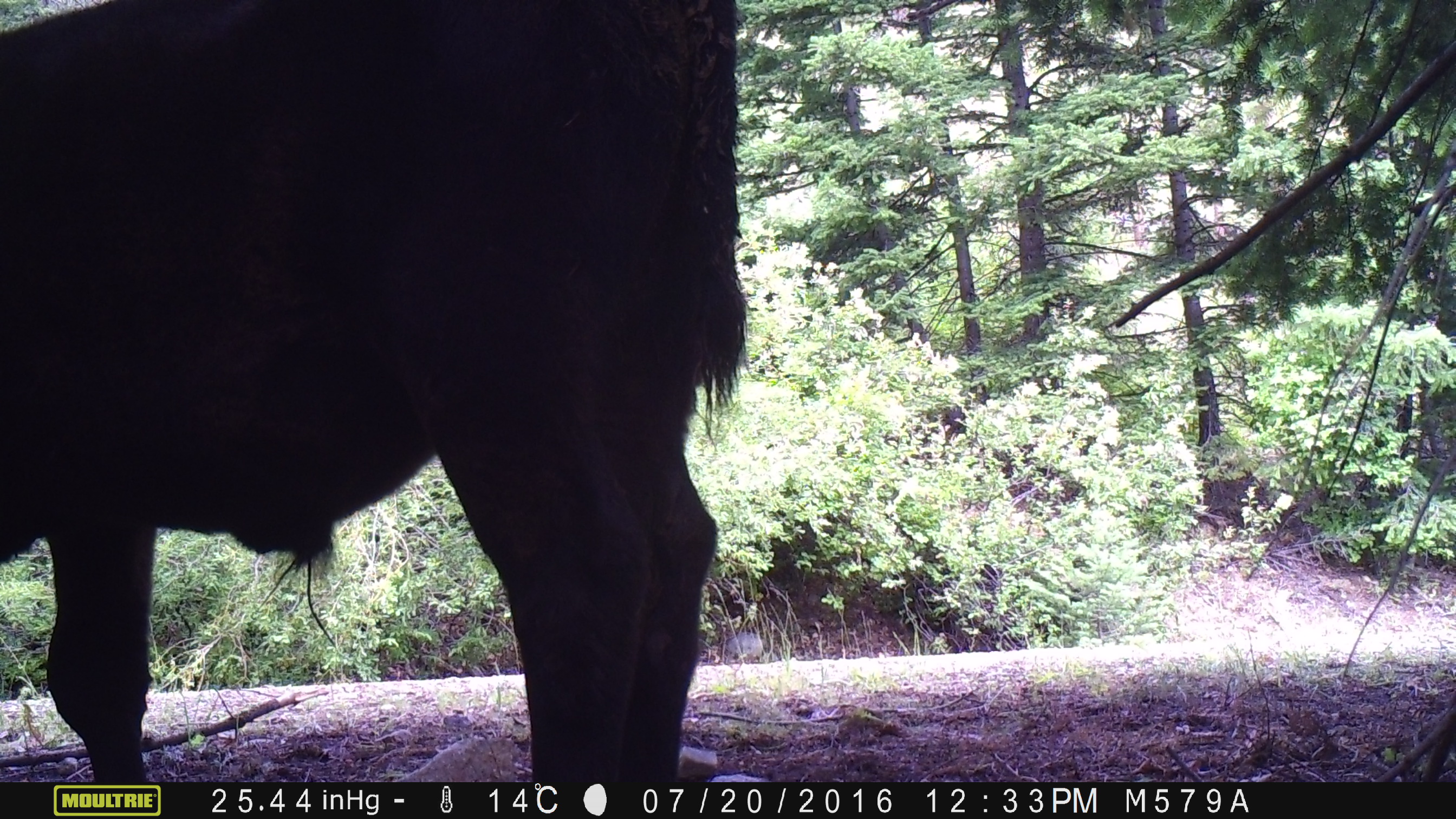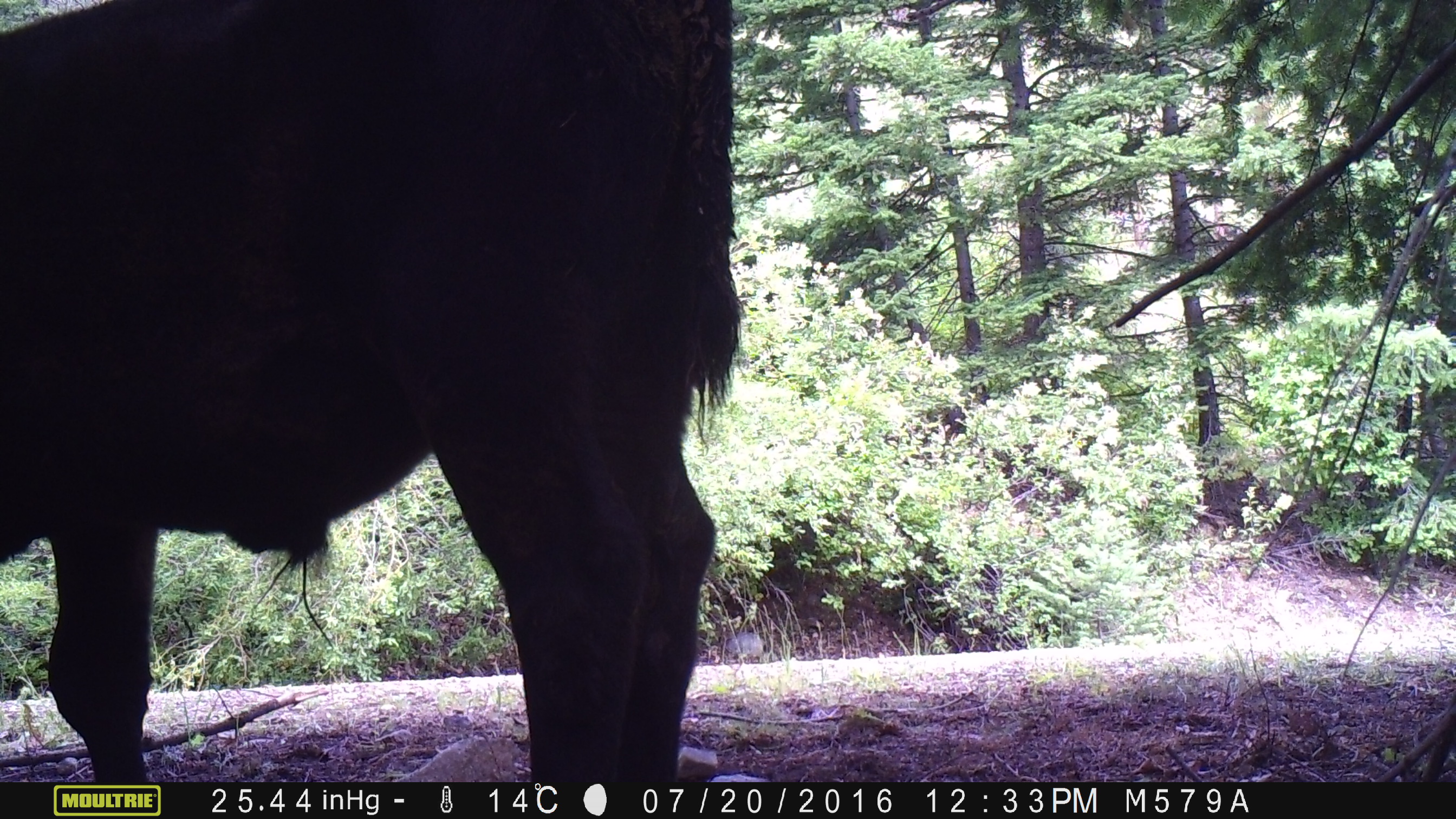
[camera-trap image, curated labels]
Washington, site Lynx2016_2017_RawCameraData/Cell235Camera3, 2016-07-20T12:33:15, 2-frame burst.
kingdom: Animalia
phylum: Chordata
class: Mammalia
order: Artiodactyla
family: Bovidae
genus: Bos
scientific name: Bos taurus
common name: domestic cattle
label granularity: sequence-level